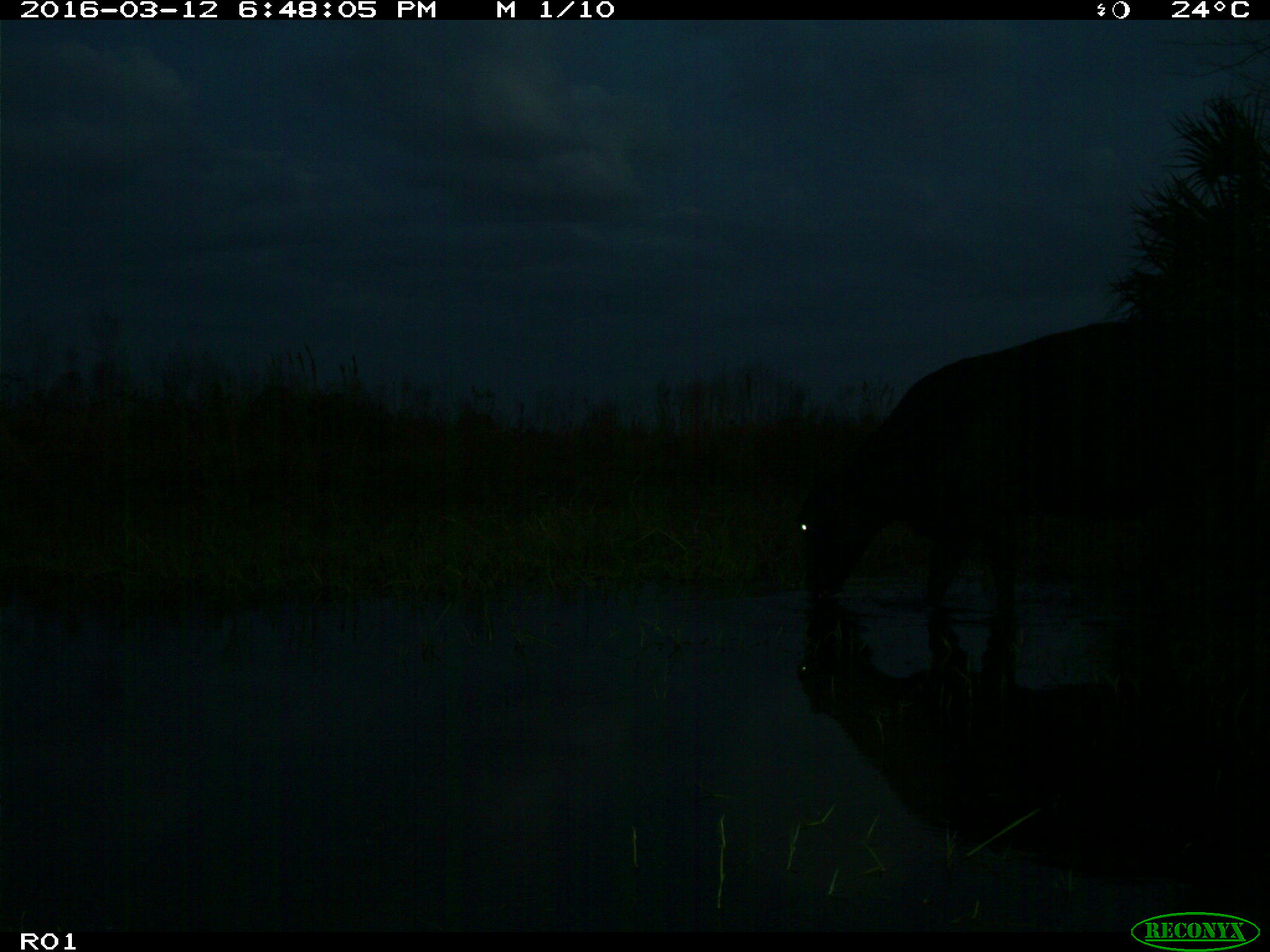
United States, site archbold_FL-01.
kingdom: Animalia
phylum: Chordata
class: Mammalia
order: Artiodactyla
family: Bovidae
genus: Bos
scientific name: Bos taurus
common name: domestic cow